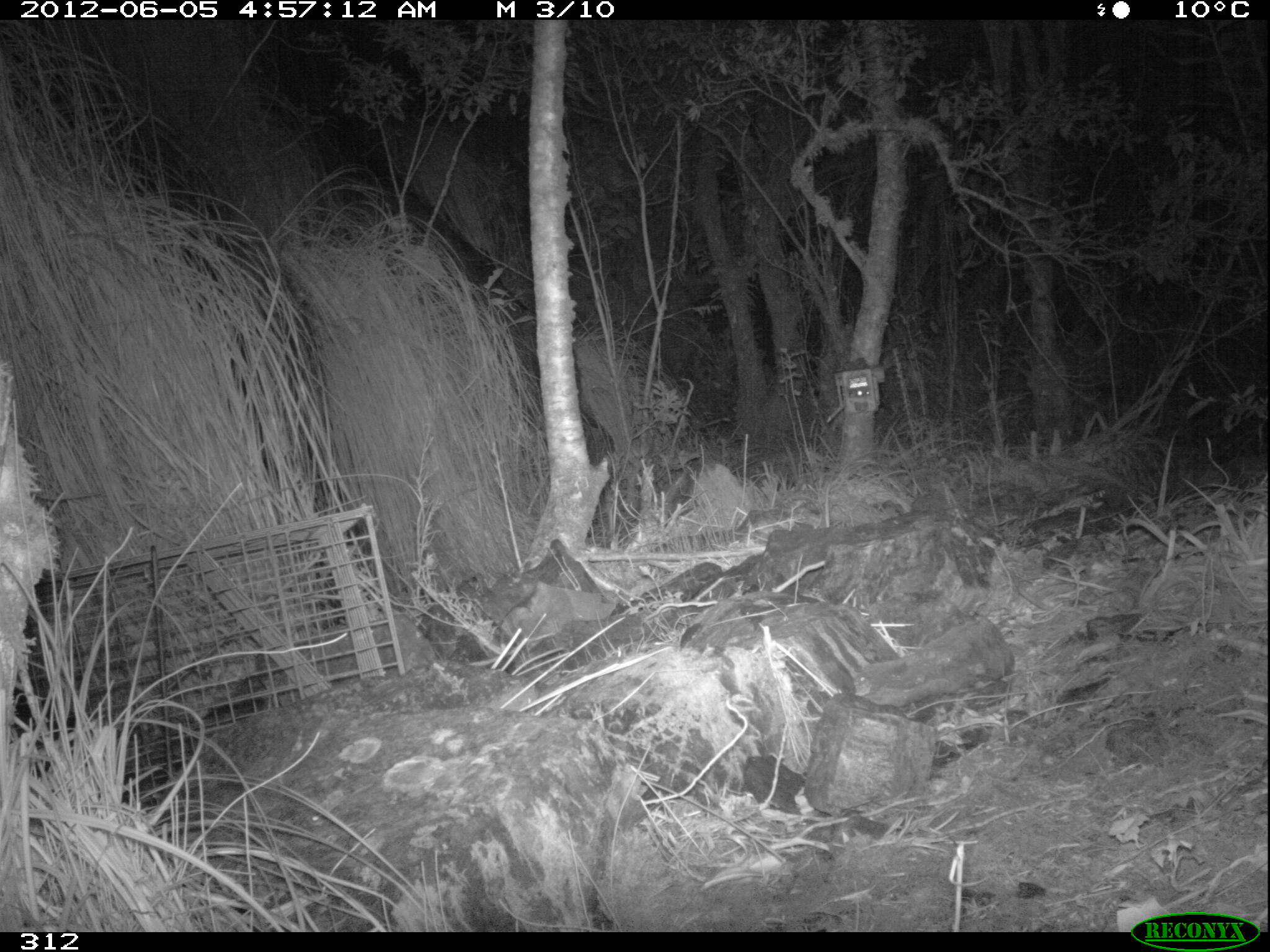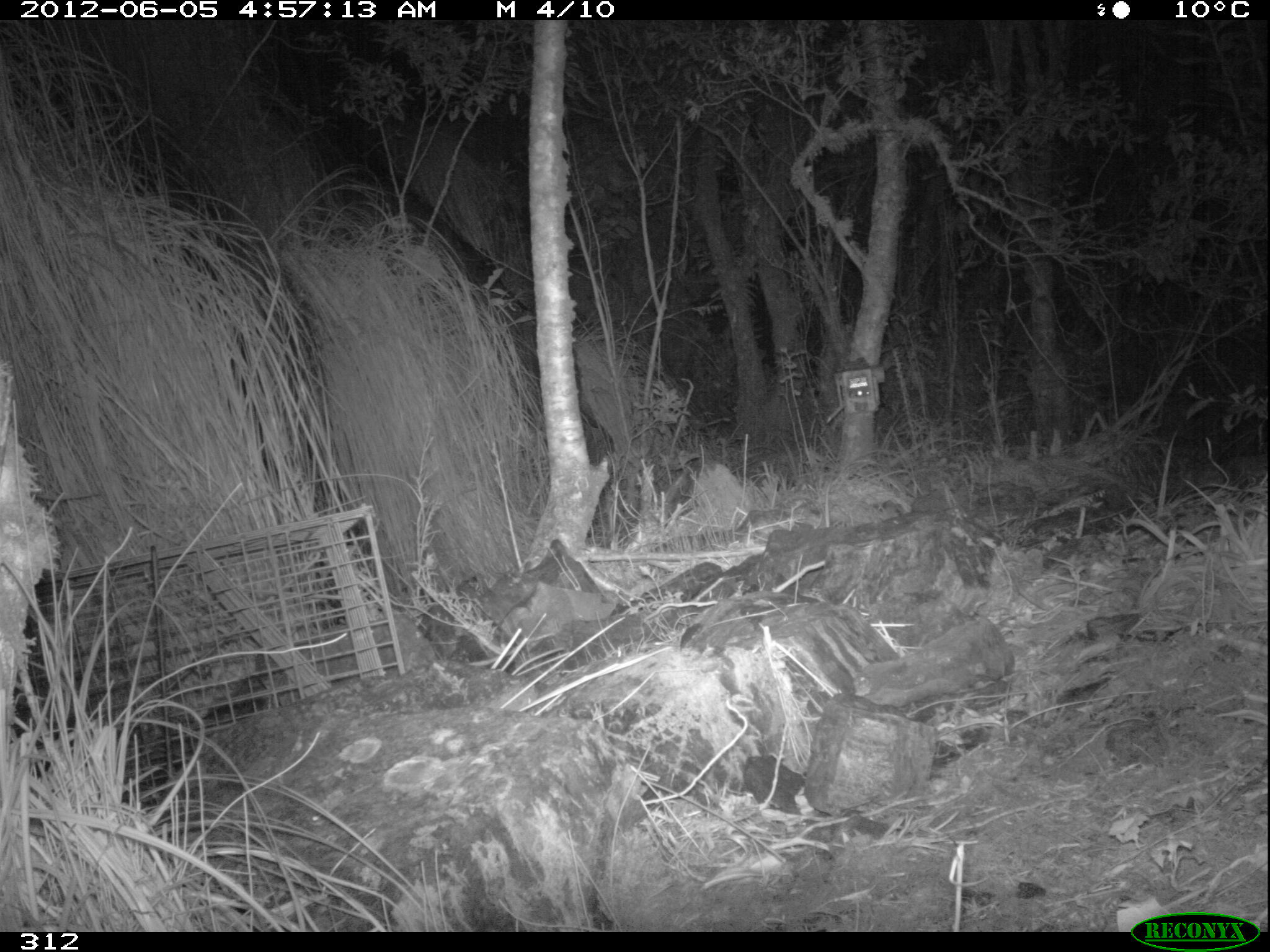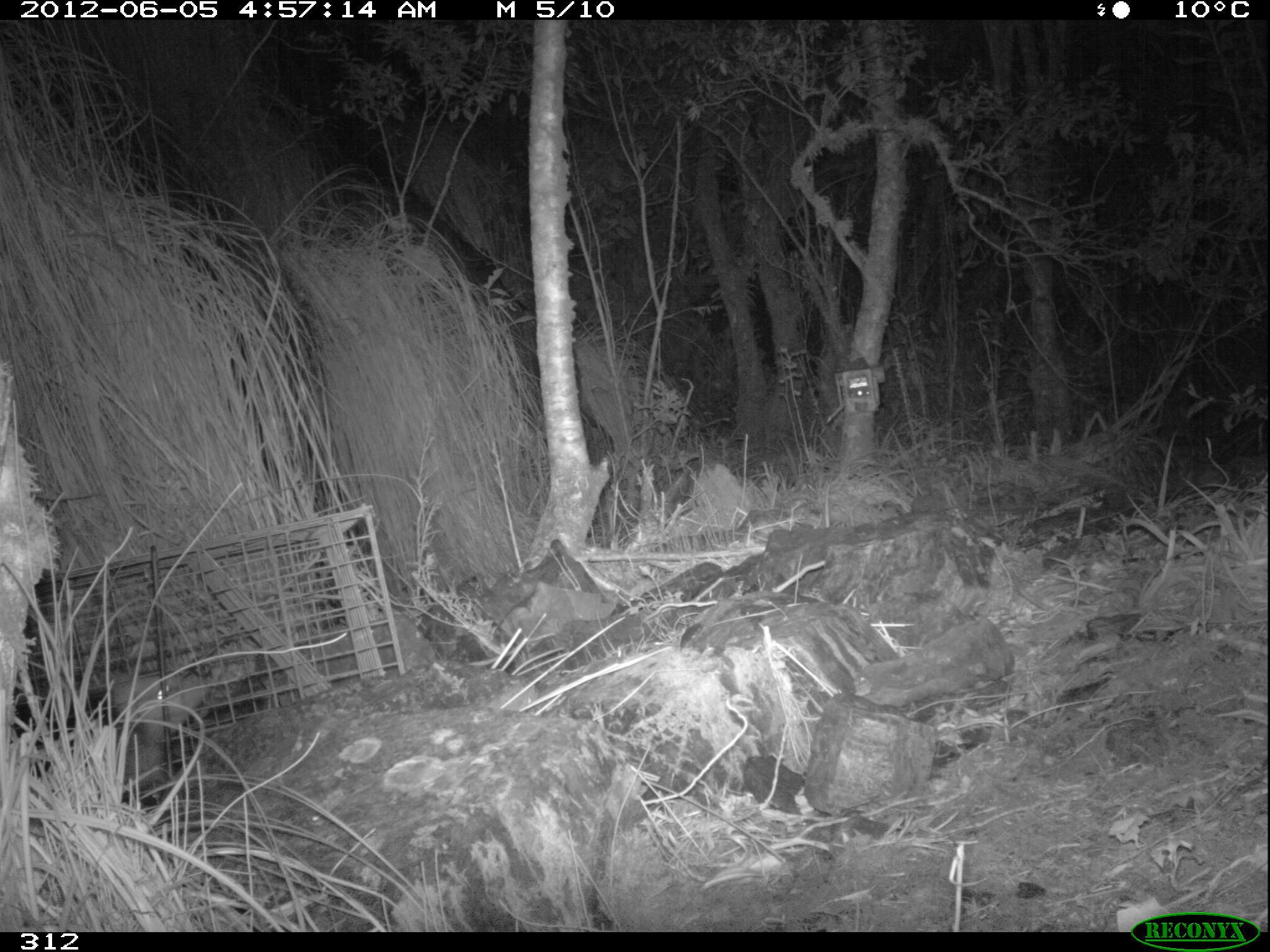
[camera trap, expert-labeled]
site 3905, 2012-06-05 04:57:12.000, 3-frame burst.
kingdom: Animalia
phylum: Chordata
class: Mammalia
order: Didelphimorphia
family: Didelphidae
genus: Didelphis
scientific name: Didelphis pernigra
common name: andean white-eared opossum